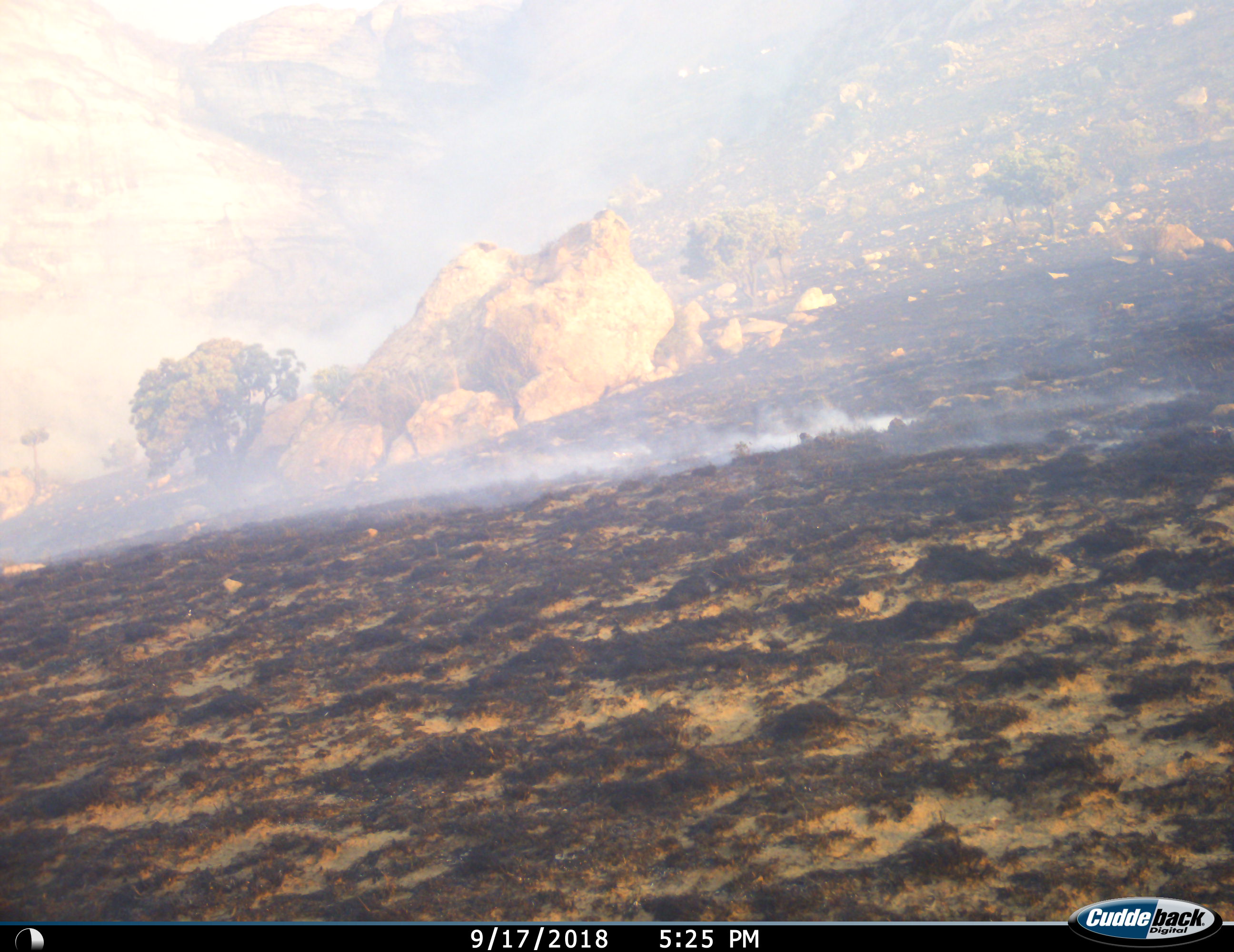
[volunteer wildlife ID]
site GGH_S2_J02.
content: unidentified animal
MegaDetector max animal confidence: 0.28